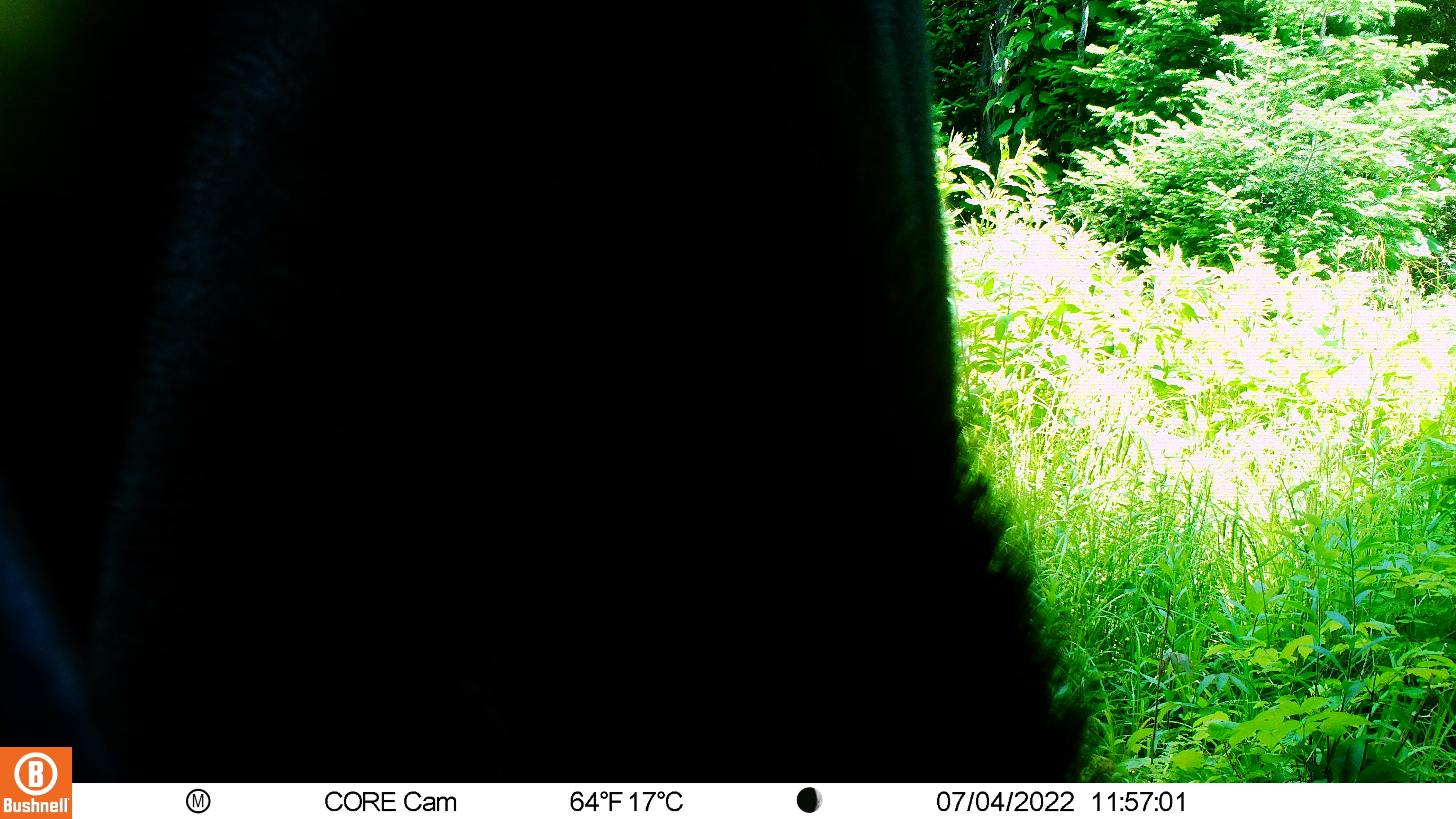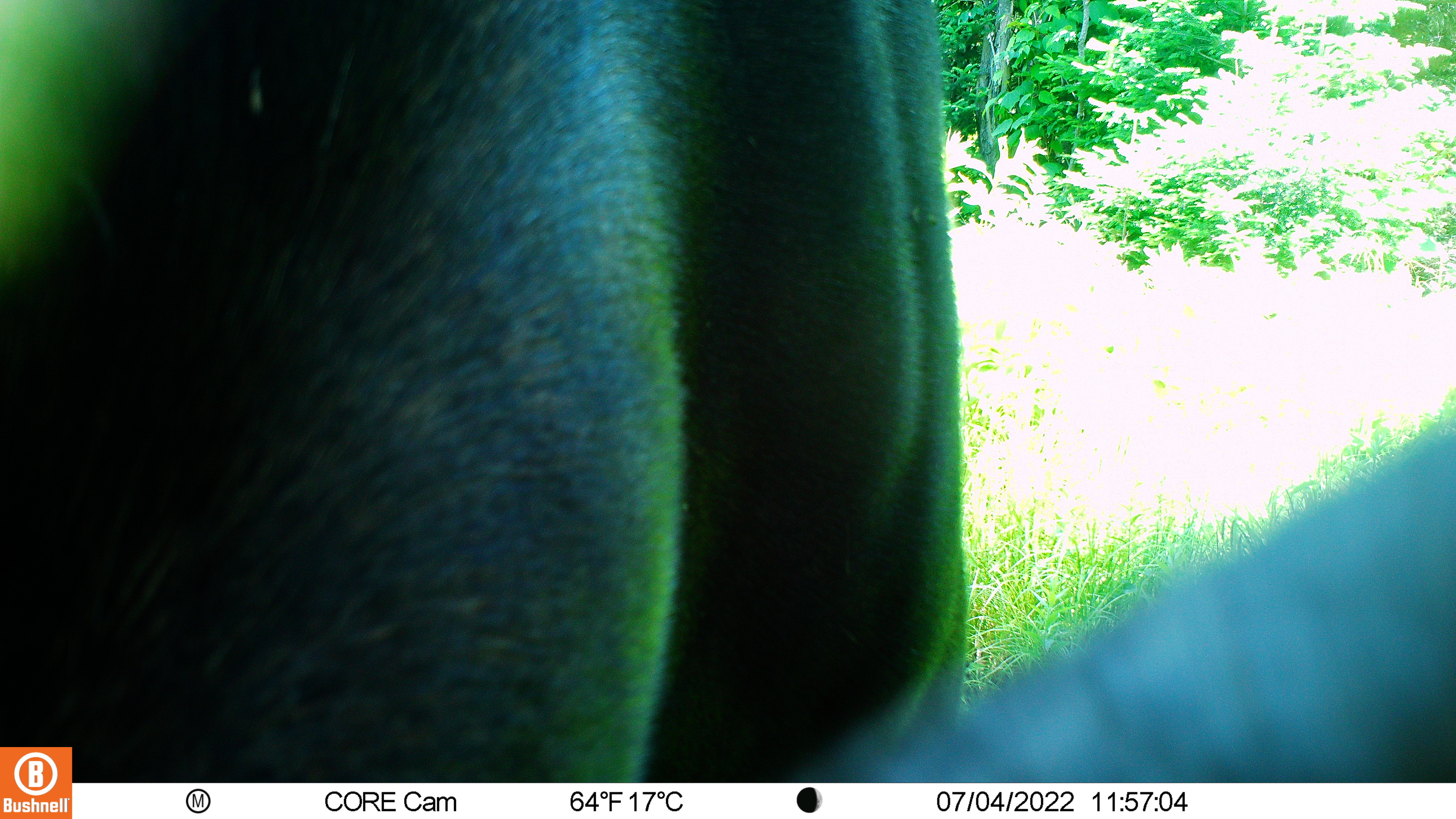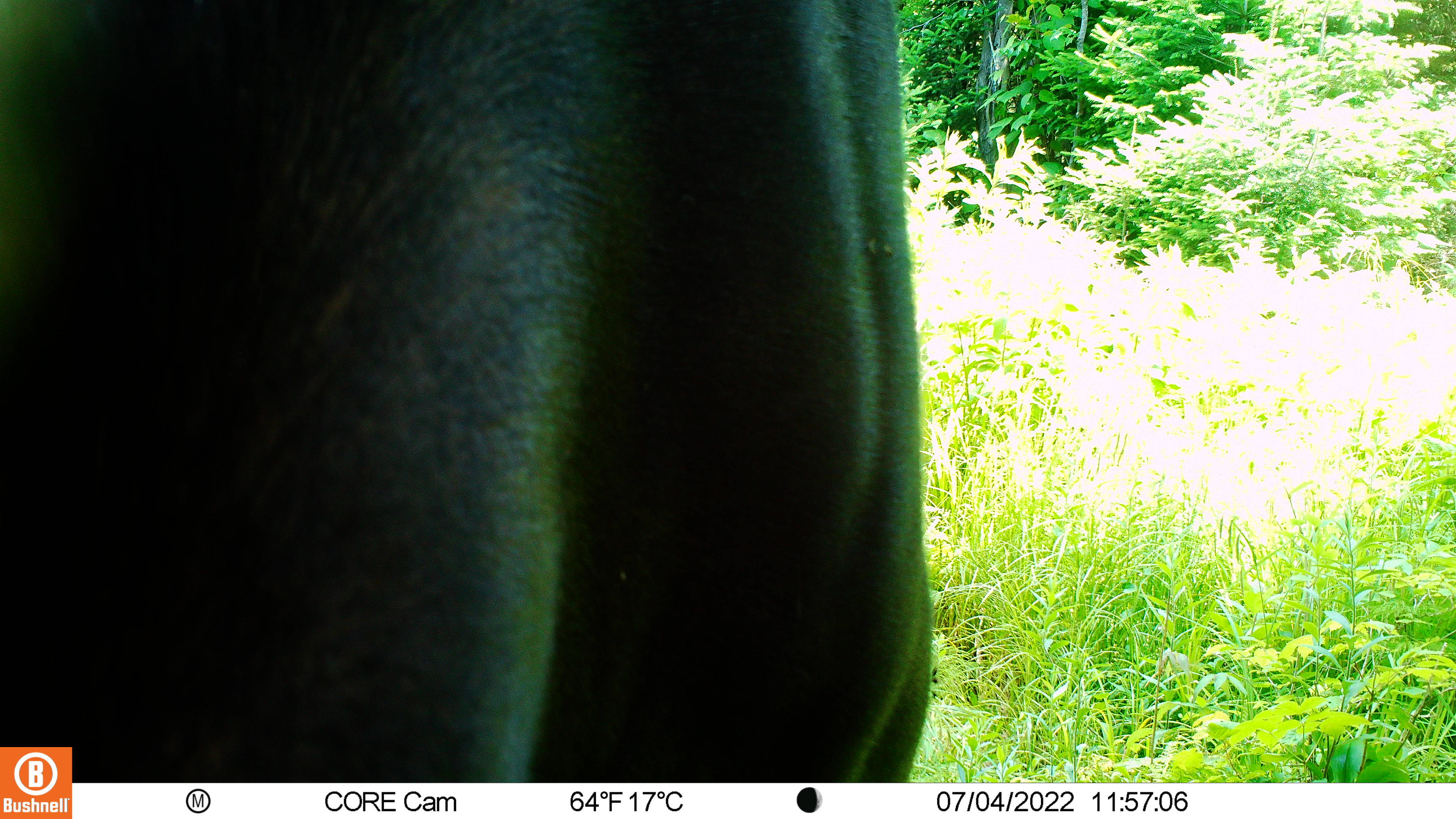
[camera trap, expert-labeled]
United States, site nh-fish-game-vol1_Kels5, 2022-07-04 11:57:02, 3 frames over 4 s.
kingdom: Animalia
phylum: Chordata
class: Mammalia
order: Artiodactyla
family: Cervidae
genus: Alces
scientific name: Alces alces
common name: moose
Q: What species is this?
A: Moose (Alces alces).